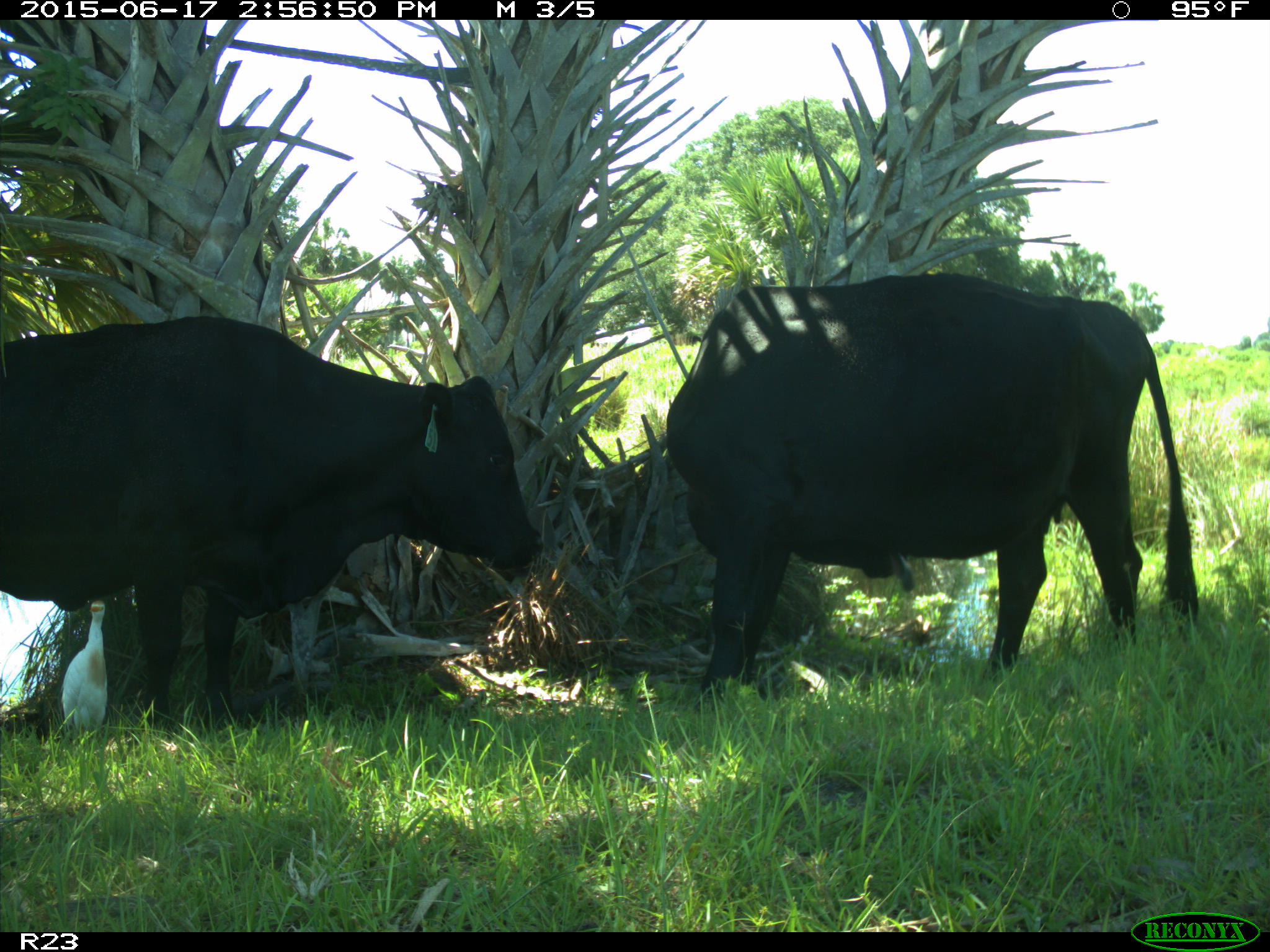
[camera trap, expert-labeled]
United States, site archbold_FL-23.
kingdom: Animalia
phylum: Chordata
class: Mammalia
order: Artiodactyla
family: Bovidae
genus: Bos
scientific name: Bos taurus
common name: domestic cow